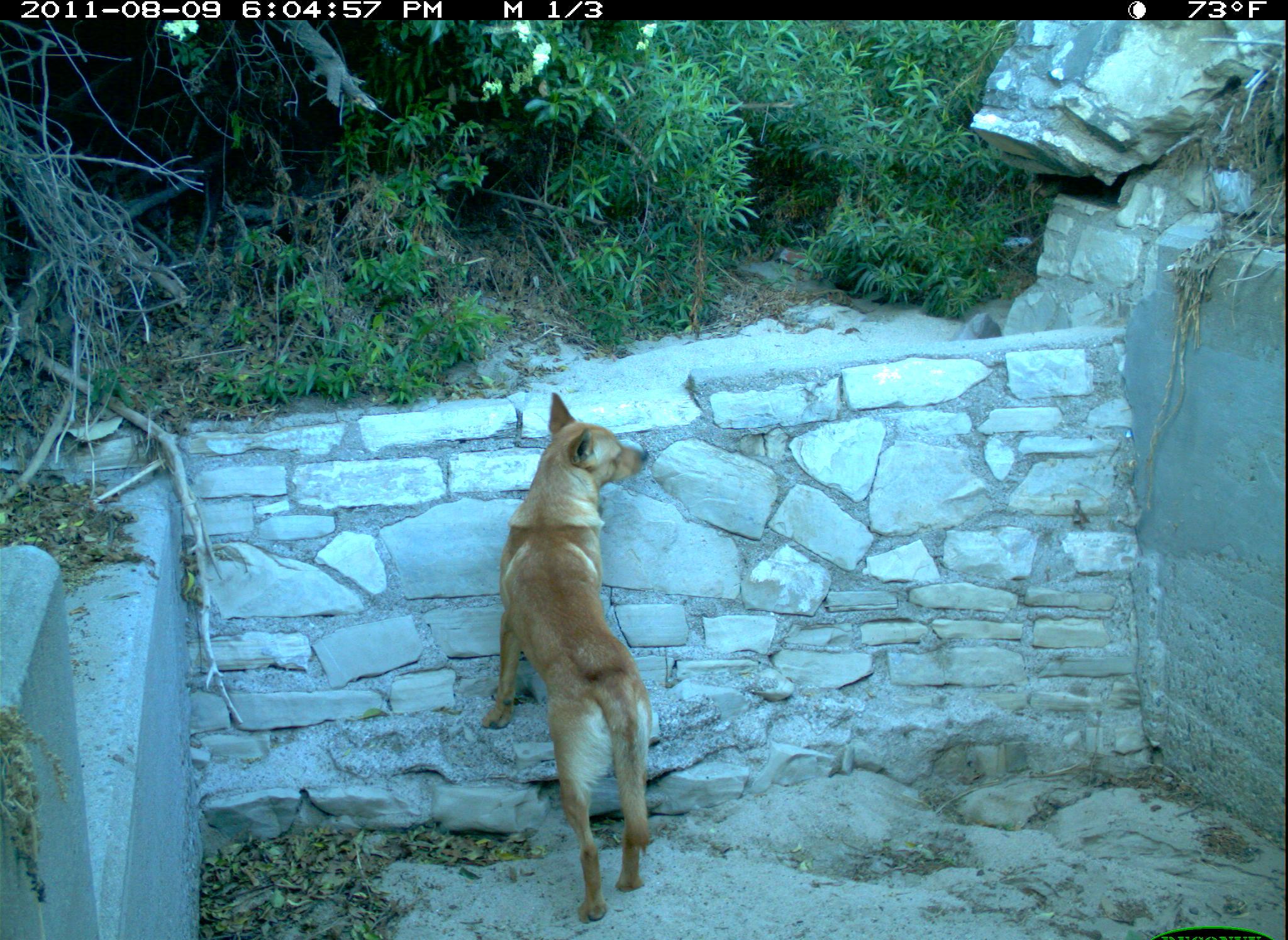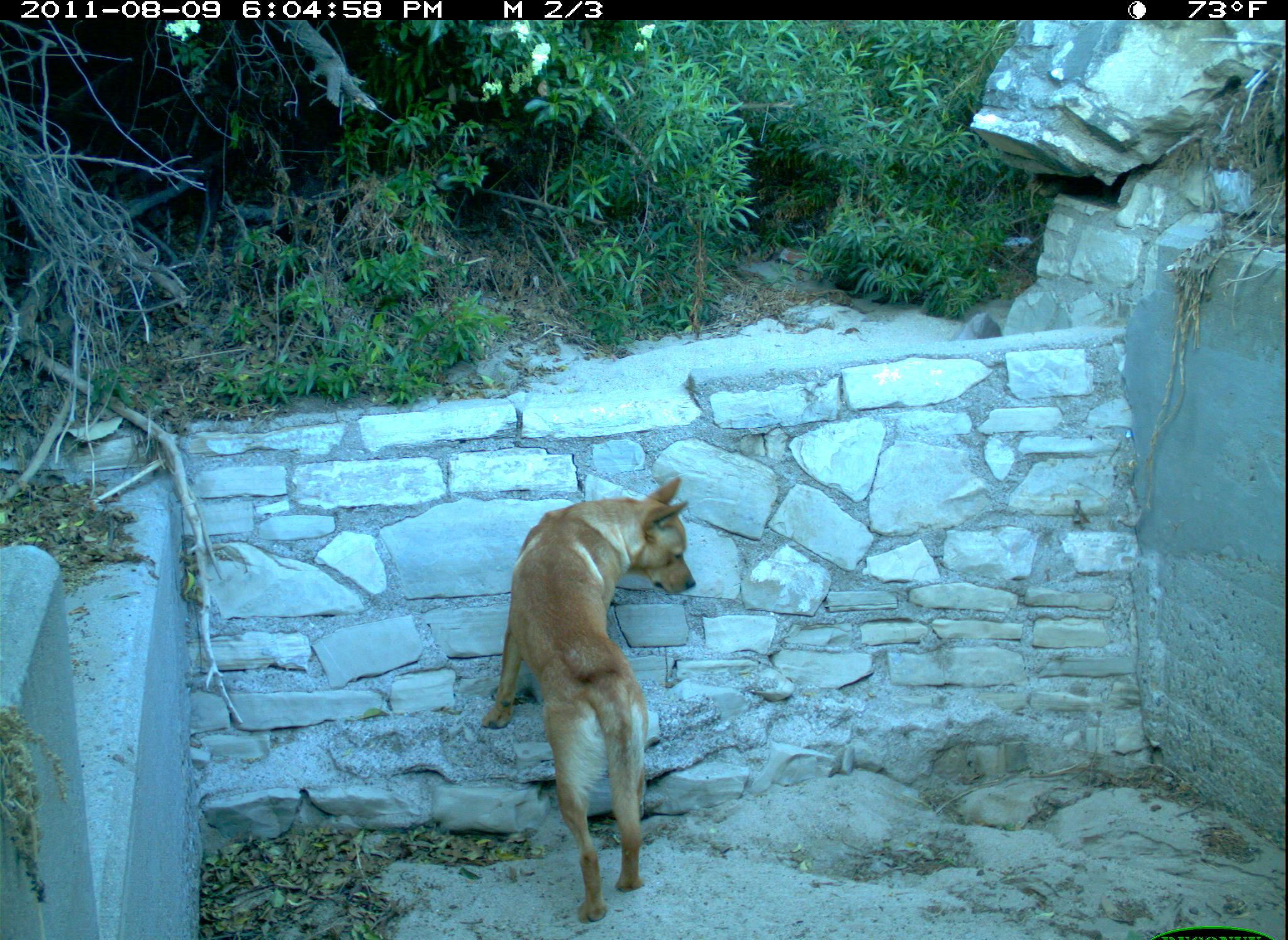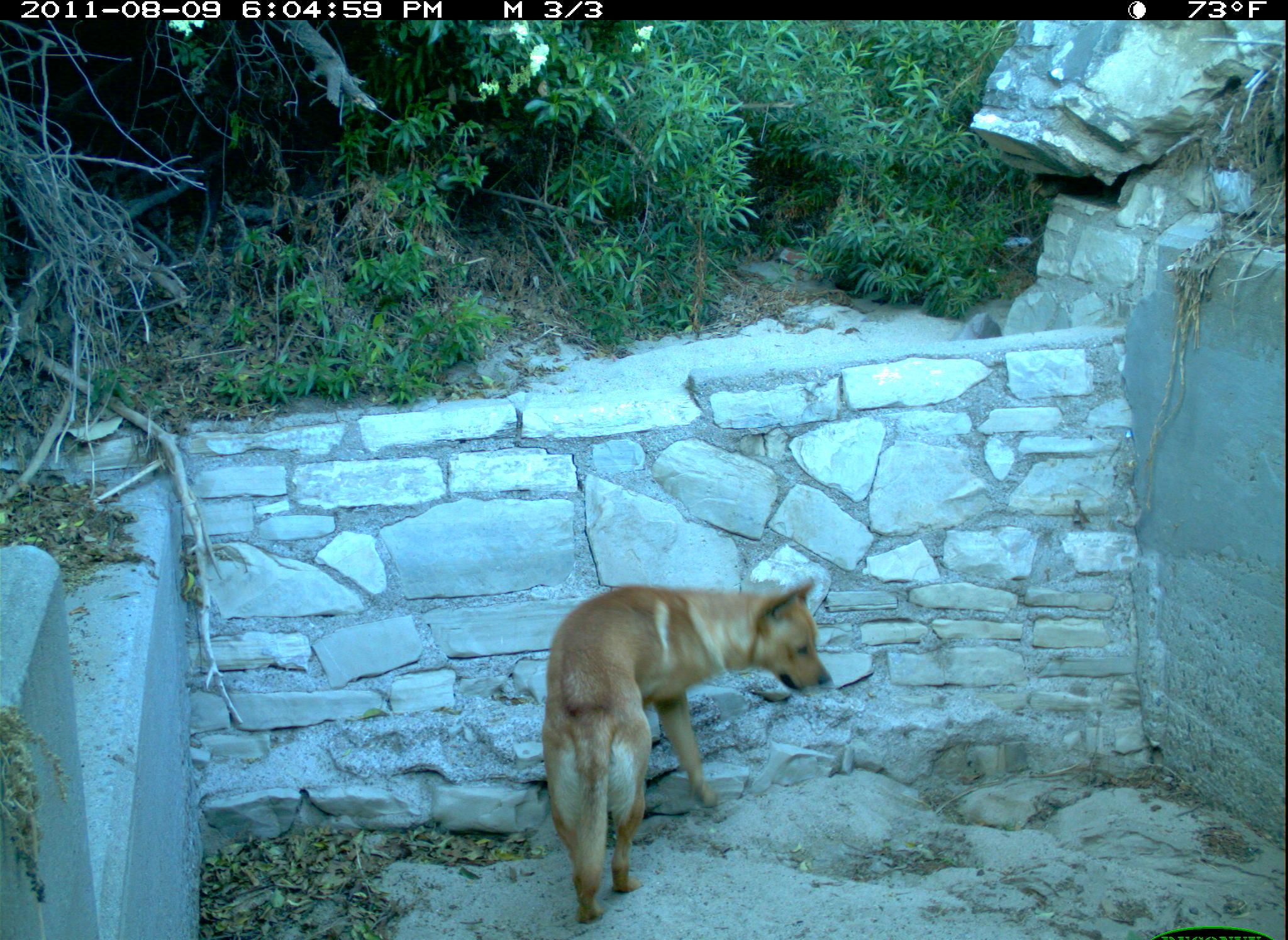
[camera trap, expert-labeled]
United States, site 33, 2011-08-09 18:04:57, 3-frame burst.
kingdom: Animalia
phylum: Chordata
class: Mammalia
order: Carnivora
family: Canidae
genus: Canis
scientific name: Canis familiaris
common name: domestic dog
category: dog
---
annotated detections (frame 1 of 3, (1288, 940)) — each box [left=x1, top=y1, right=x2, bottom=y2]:
dog: [left=477, top=387, right=697, bottom=934]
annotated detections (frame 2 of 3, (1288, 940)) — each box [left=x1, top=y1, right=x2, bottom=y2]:
dog: [left=462, top=419, right=752, bottom=939]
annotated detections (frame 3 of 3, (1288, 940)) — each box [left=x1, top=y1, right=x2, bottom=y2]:
dog: [left=536, top=580, right=837, bottom=928]